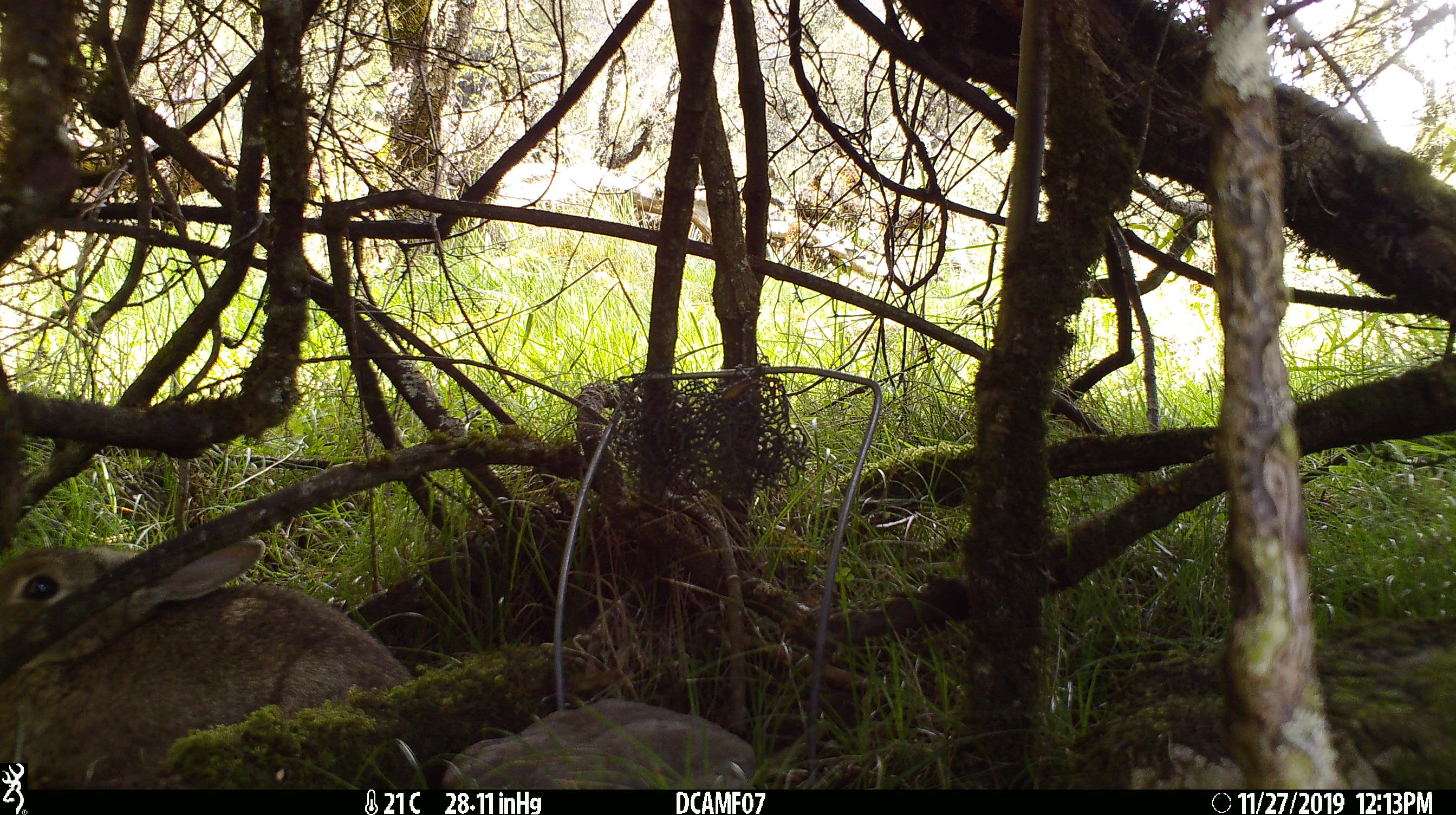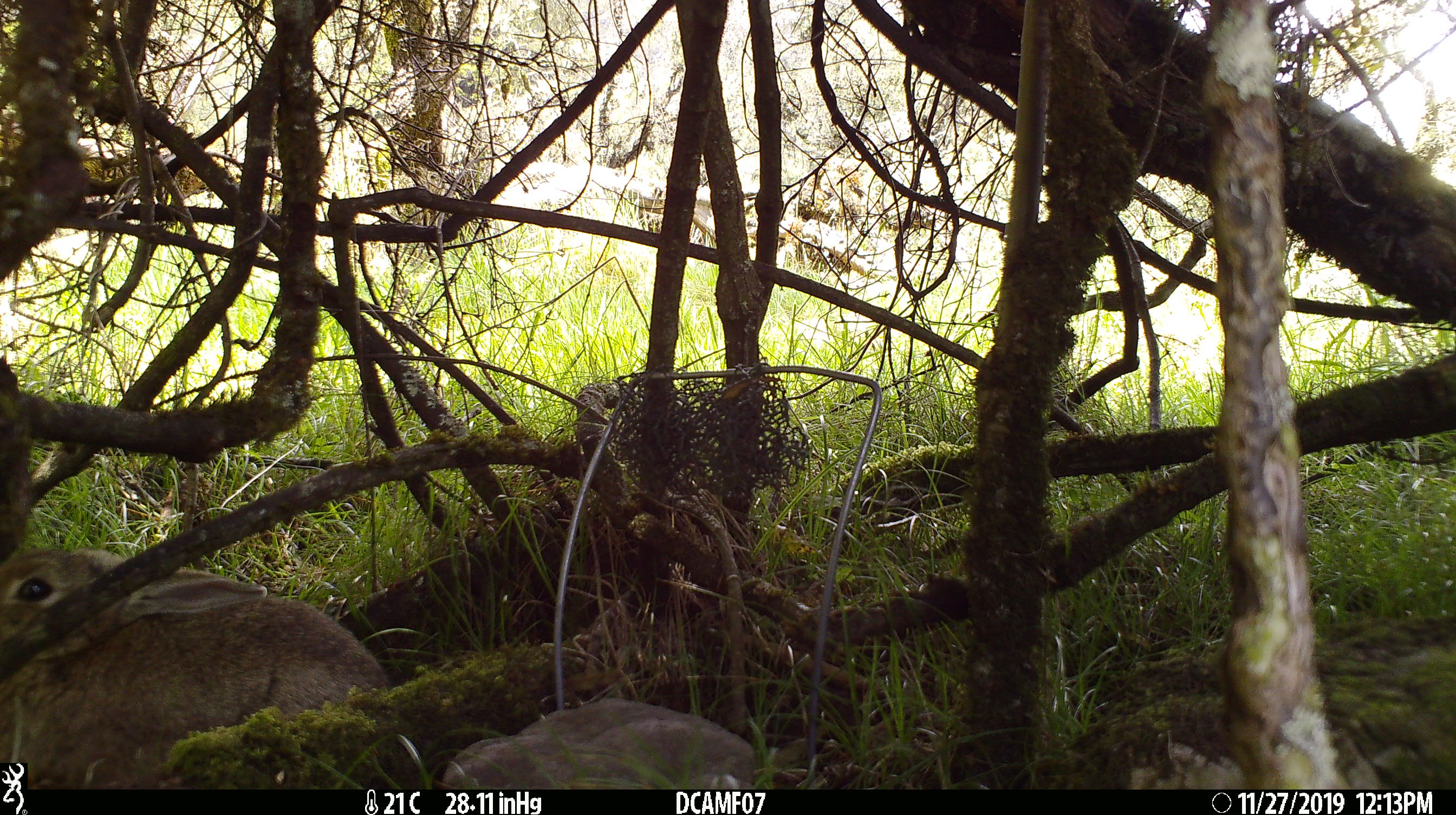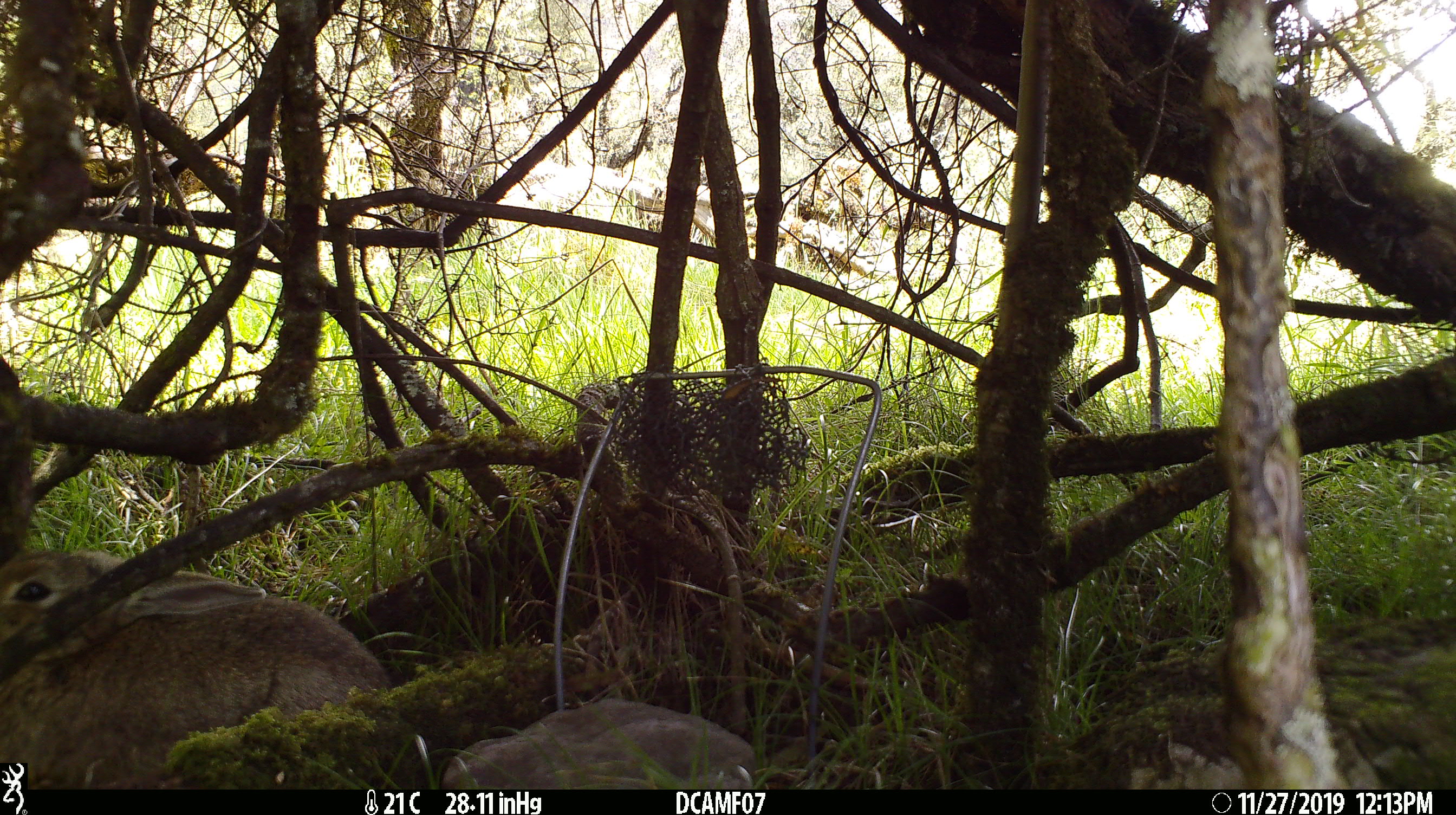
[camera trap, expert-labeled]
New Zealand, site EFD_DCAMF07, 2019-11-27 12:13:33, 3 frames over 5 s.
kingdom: Animalia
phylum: Chordata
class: Mammalia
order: Lagomorpha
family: Leporidae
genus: Oryctolagus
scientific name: Oryctolagus cuniculus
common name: european rabbit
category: rabbit